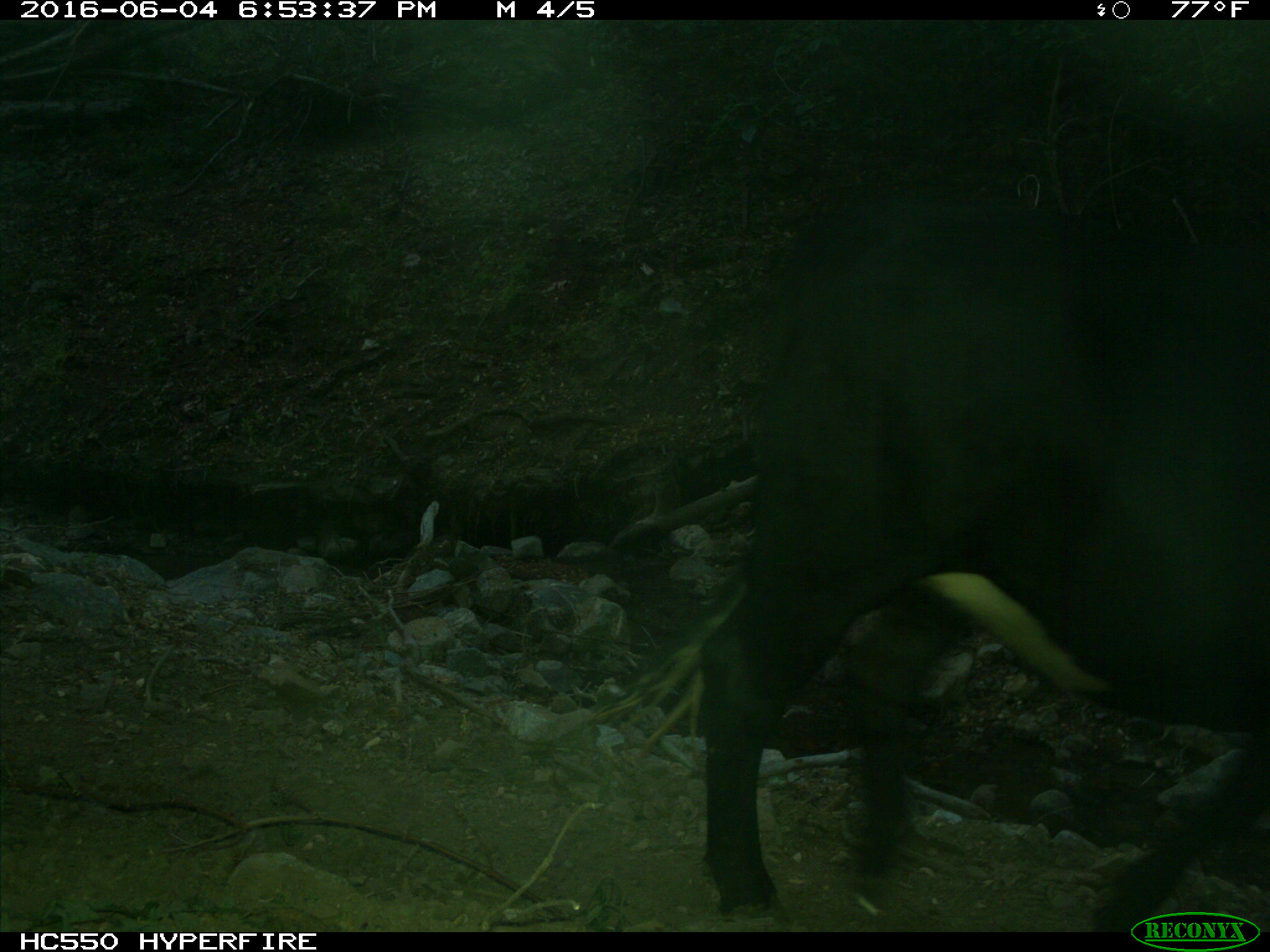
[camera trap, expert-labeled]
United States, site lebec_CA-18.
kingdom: Animalia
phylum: Chordata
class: Mammalia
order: Artiodactyla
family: Bovidae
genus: Bos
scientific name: Bos taurus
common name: domestic cow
Bos taurus (domestic cow).